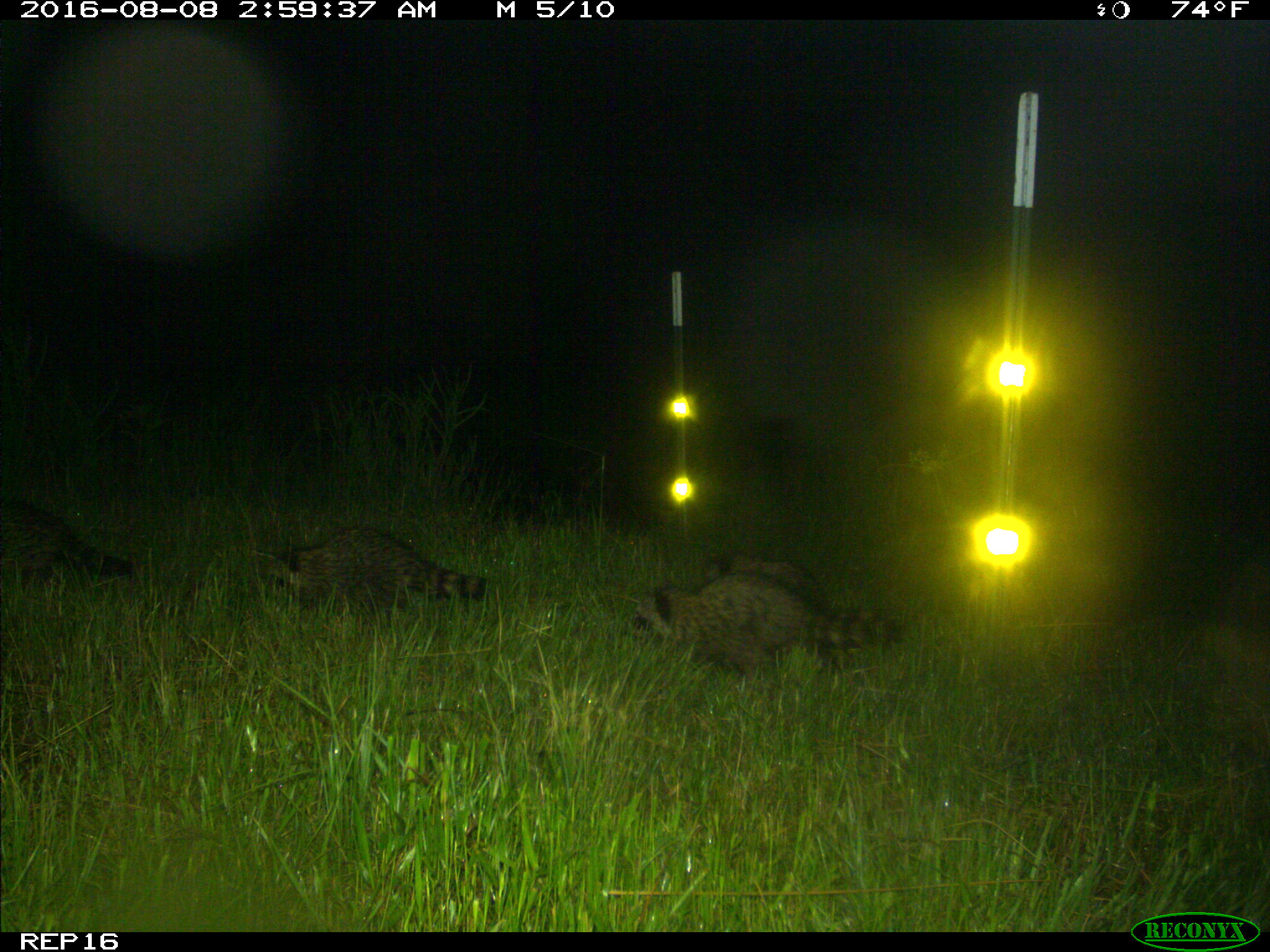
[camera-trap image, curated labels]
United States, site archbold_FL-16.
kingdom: Animalia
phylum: Chordata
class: Mammalia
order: Carnivora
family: Procyonidae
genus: Procyon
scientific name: Procyon lotor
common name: common raccoon